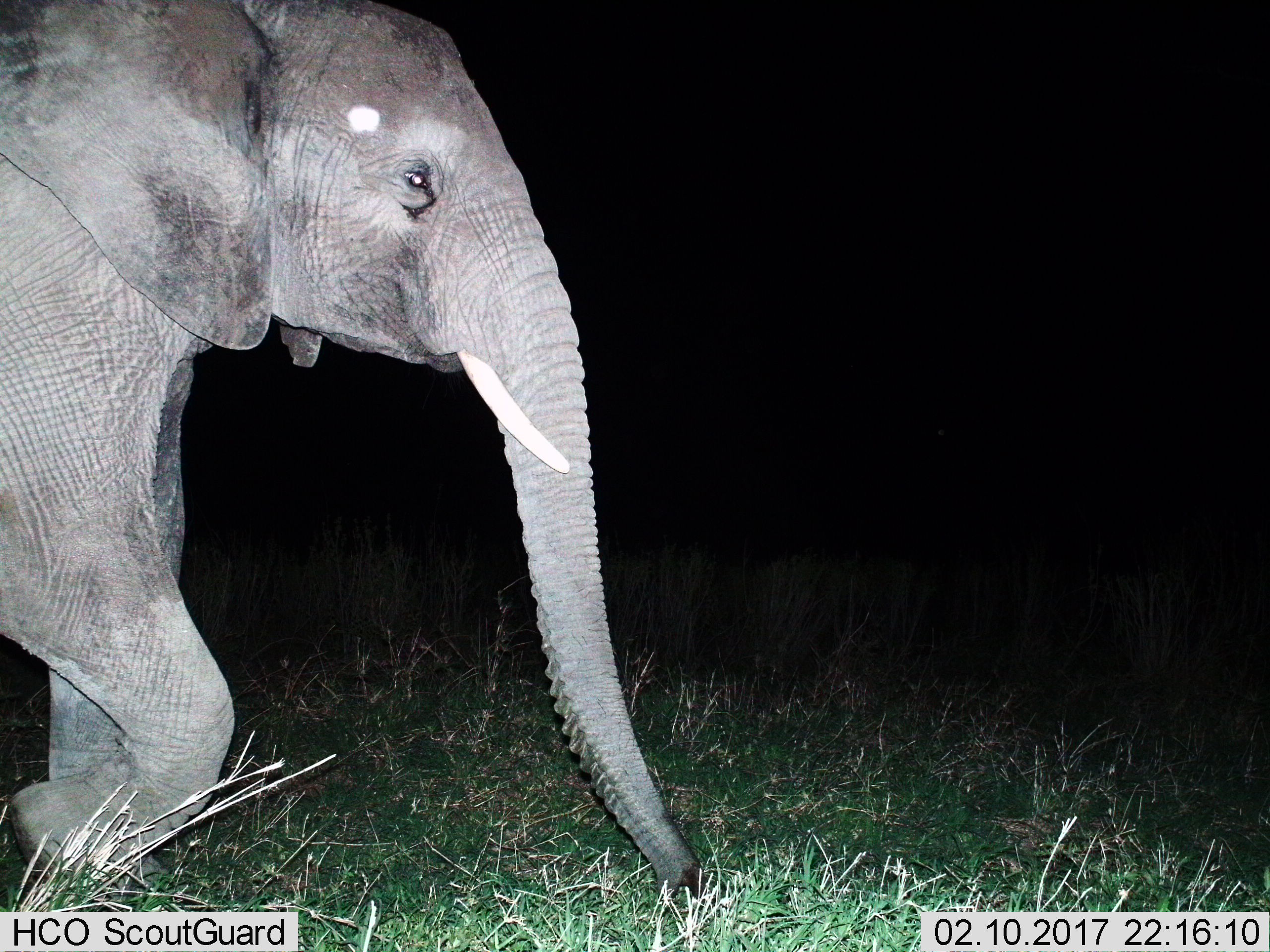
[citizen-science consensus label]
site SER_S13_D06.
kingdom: Animalia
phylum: Chordata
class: Mammalia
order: Proboscidea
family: Elephantidae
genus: Loxodonta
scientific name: Loxodonta africana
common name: african bush elephant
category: elephant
Elephant (african bush elephant) (Loxodonta africana), count 1. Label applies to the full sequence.